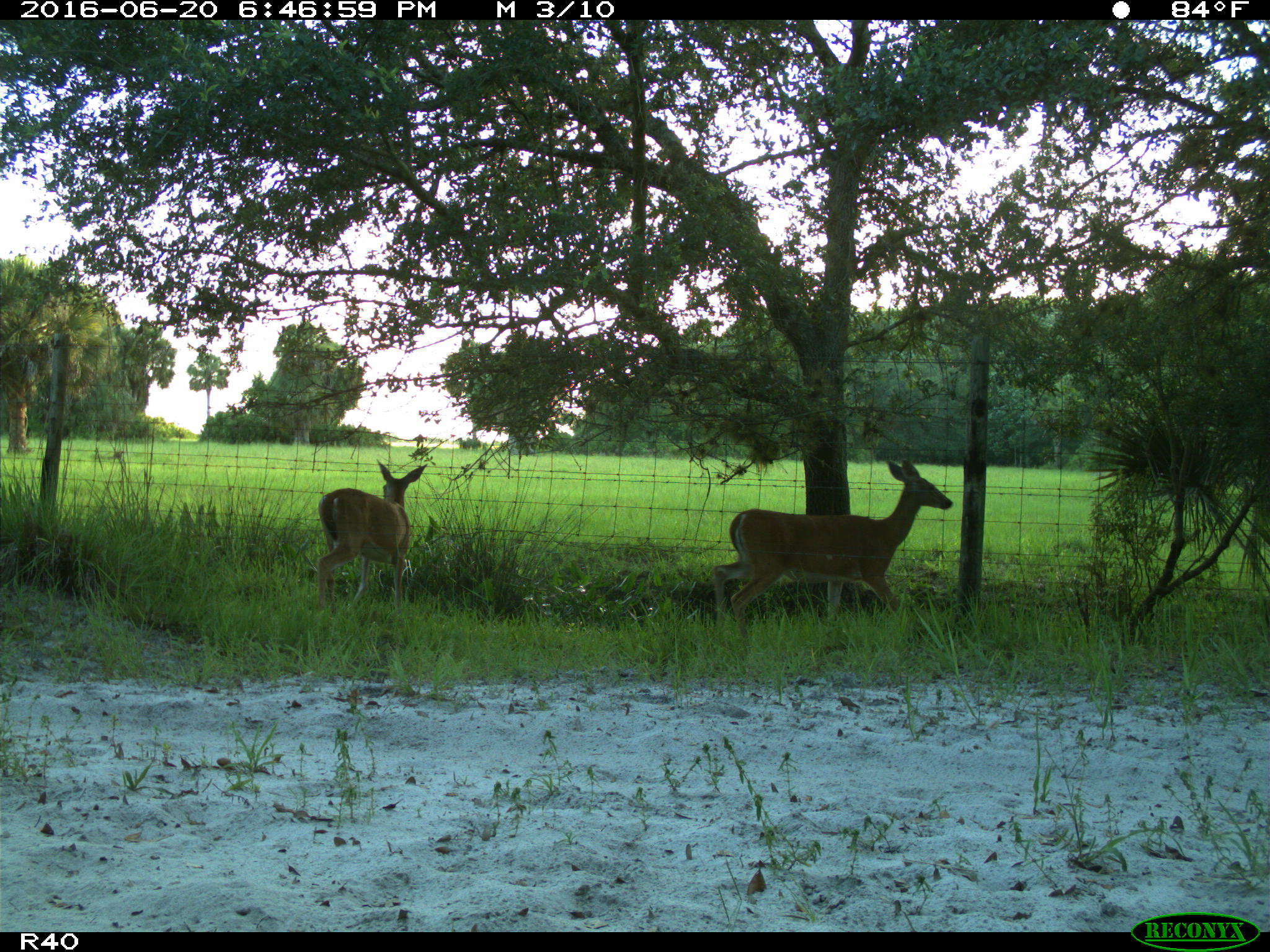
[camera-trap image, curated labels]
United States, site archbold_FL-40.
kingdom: Animalia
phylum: Chordata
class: Mammalia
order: Artiodactyla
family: Cervidae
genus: Odocoileus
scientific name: Odocoileus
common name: deer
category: unidentified deer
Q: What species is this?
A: Unidentified deer (deer) (Odocoileus).